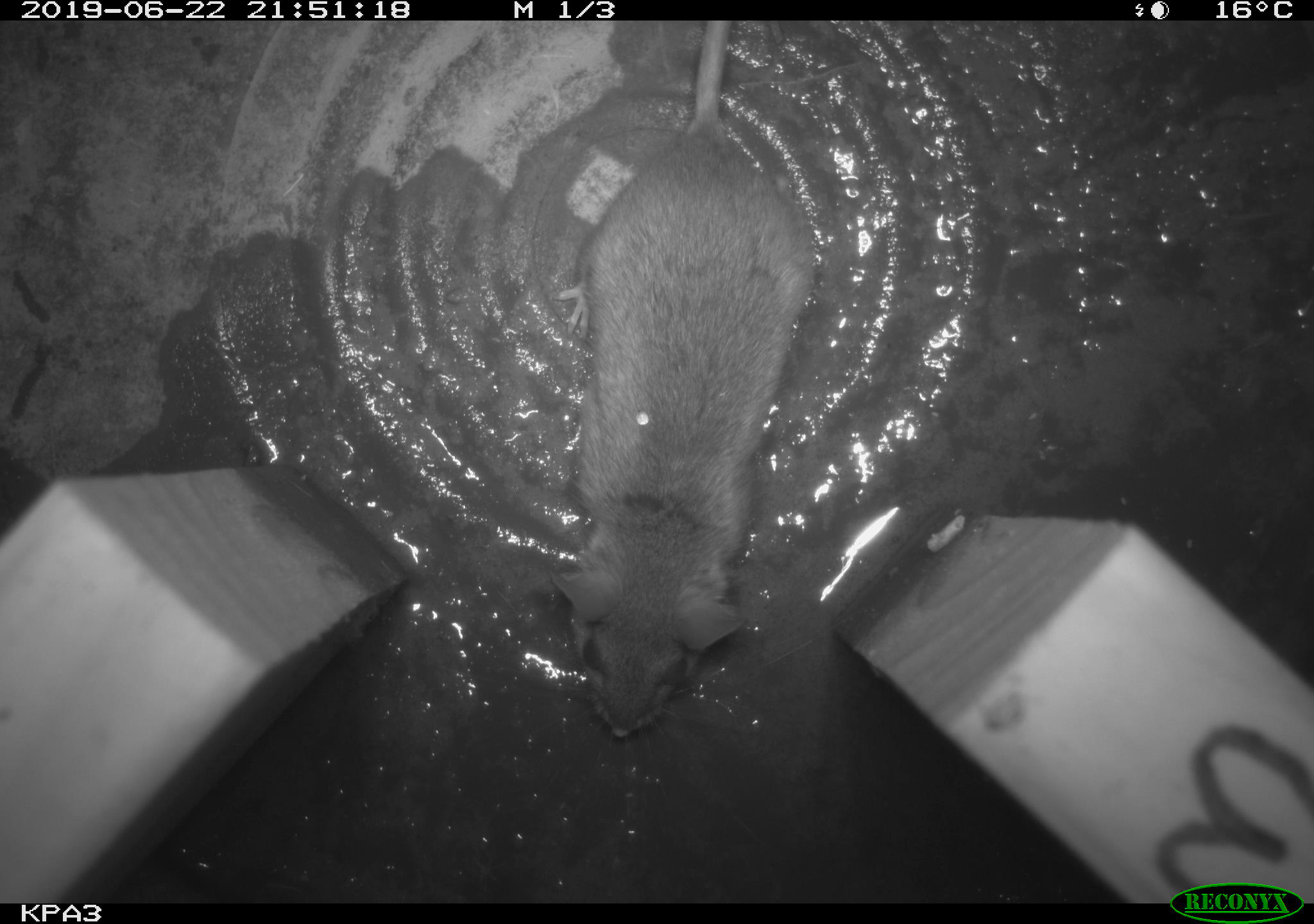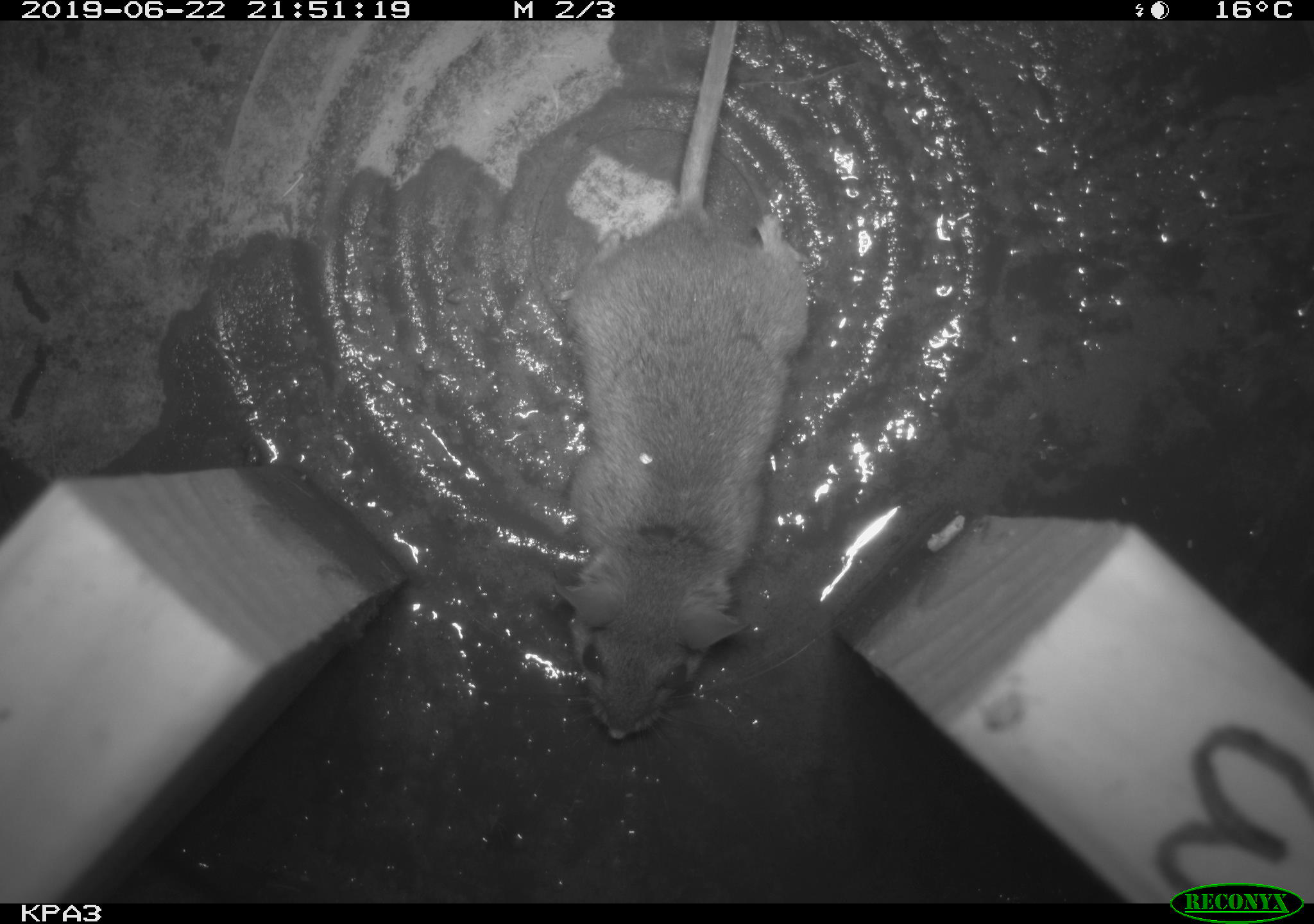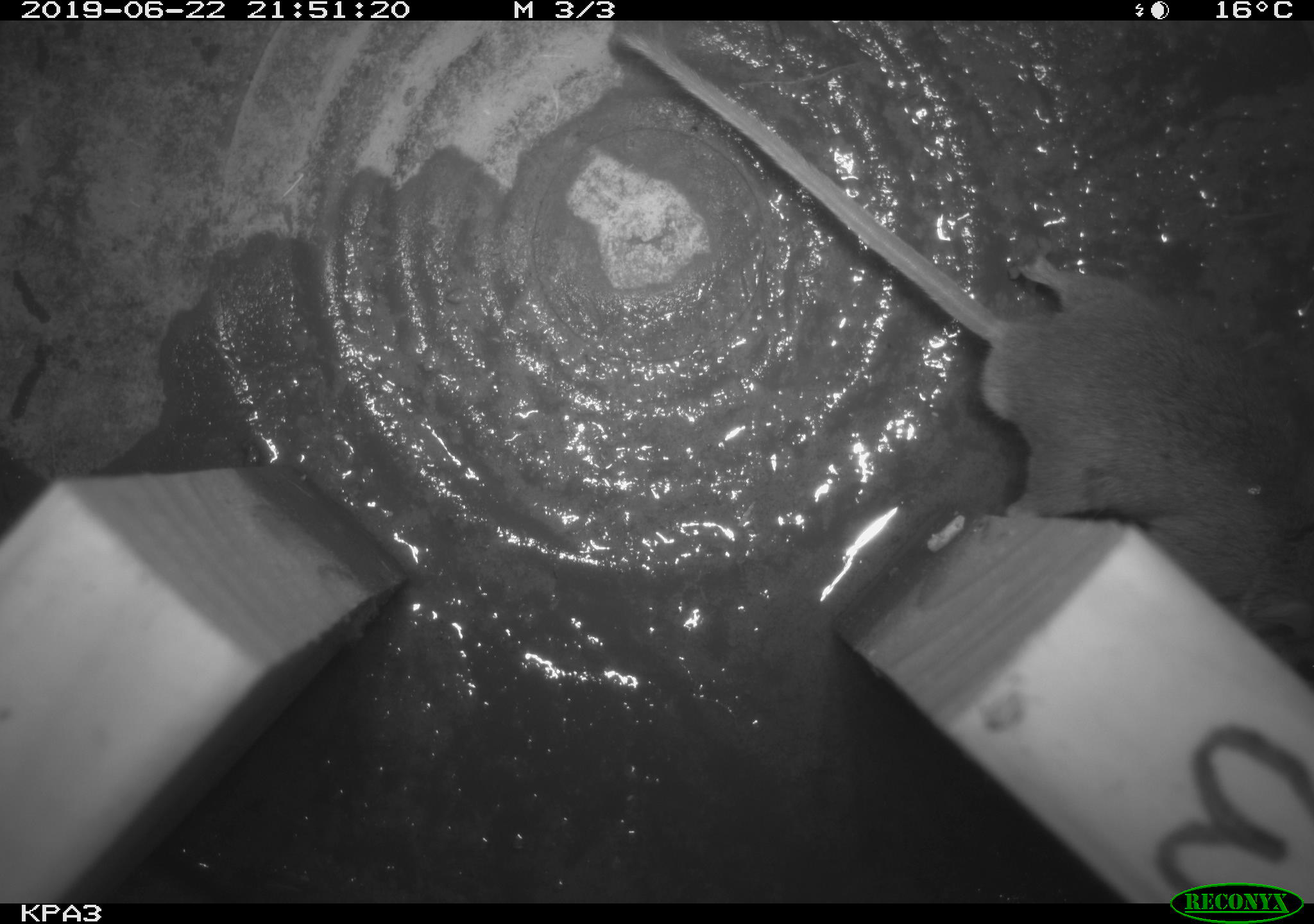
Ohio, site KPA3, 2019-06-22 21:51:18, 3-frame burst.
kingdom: Animalia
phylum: Chordata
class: Mammalia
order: Rodentia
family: Cricetidae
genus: Peromyscus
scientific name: Peromyscus leucopus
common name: white-footed mouse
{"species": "white-footed mouse (Peromyscus leucopus)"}